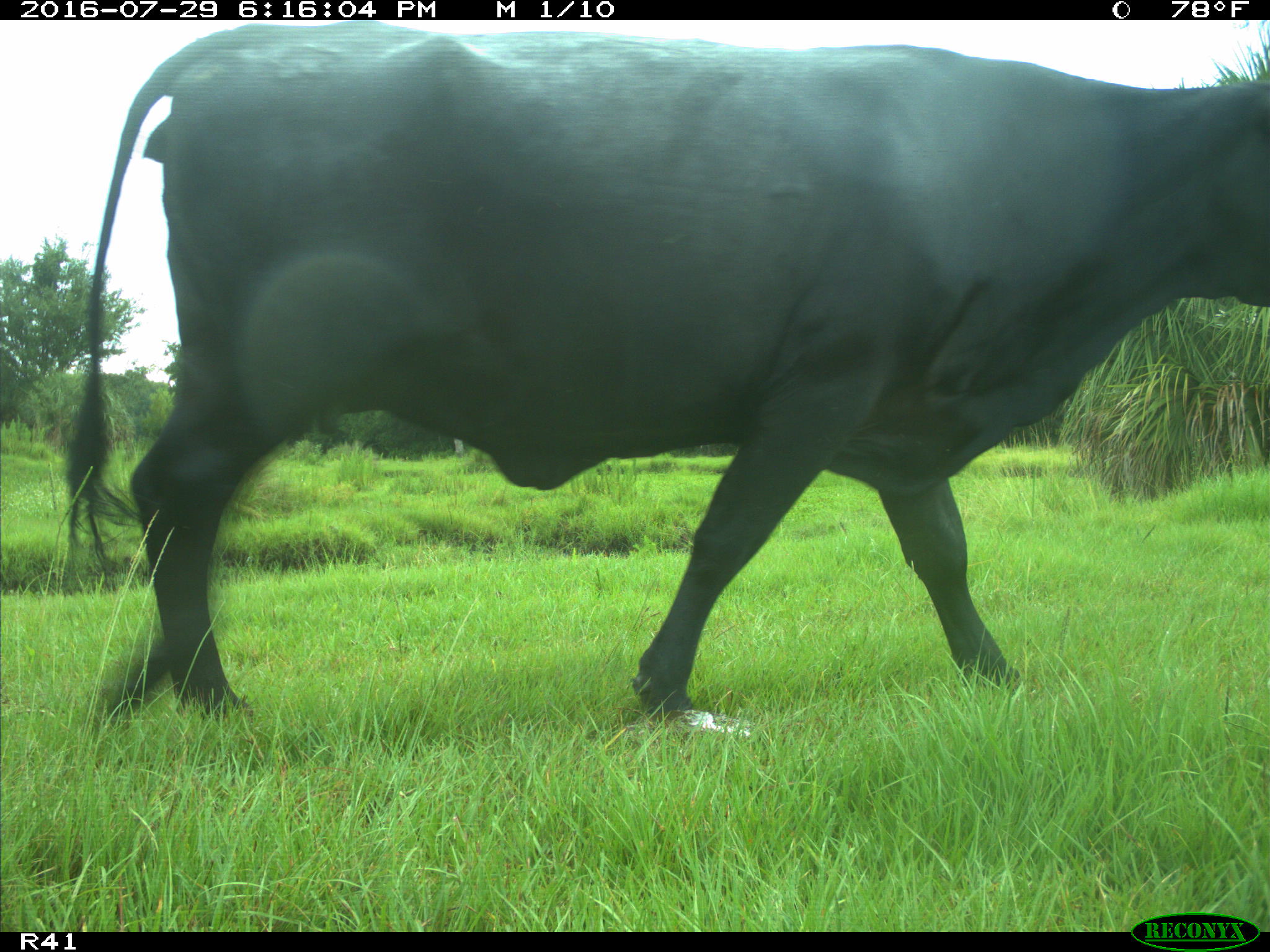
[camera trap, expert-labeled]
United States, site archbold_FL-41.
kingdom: Animalia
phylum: Chordata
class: Mammalia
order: Artiodactyla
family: Bovidae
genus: Bos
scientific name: Bos taurus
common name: domestic cow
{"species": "Bos taurus (domestic cow)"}